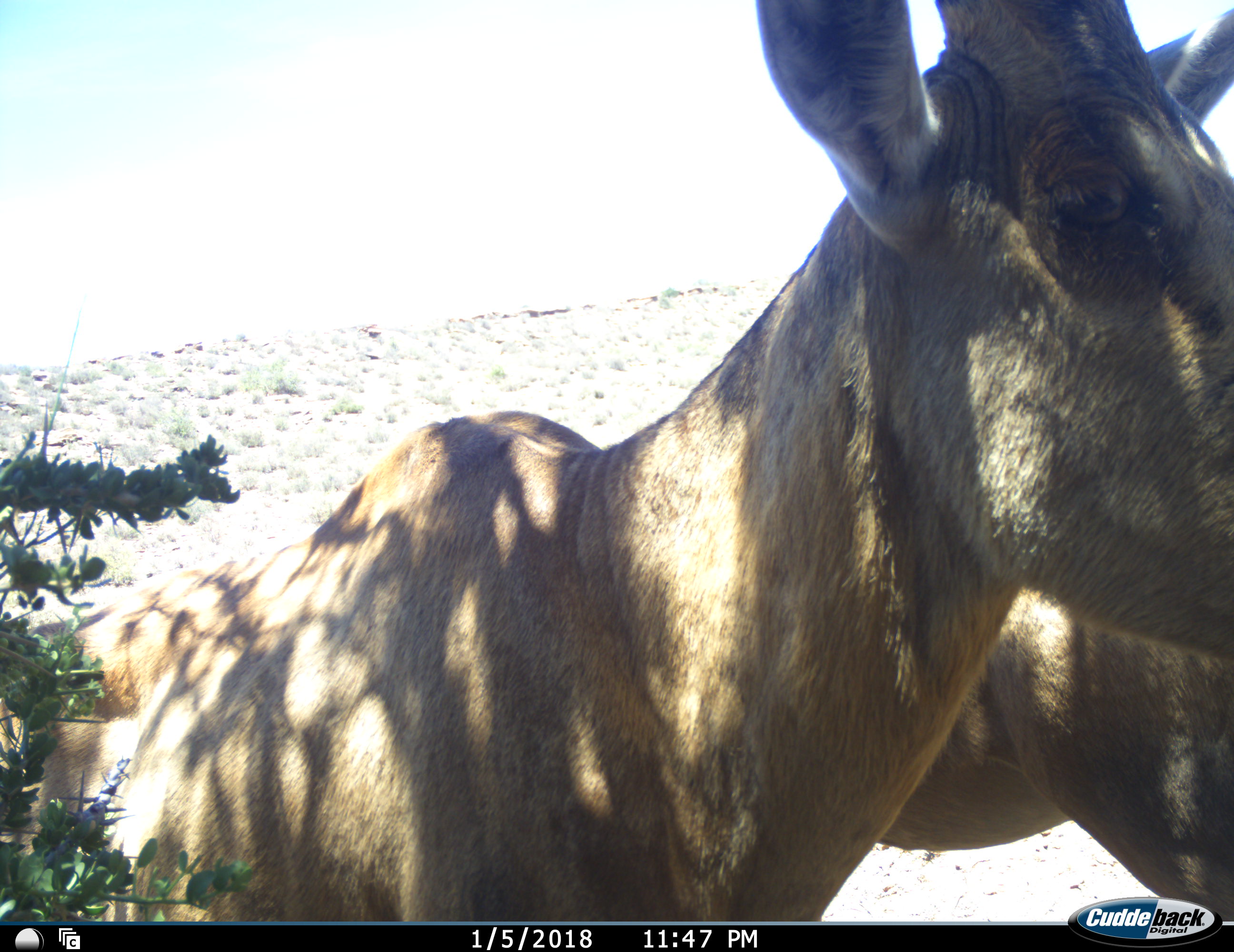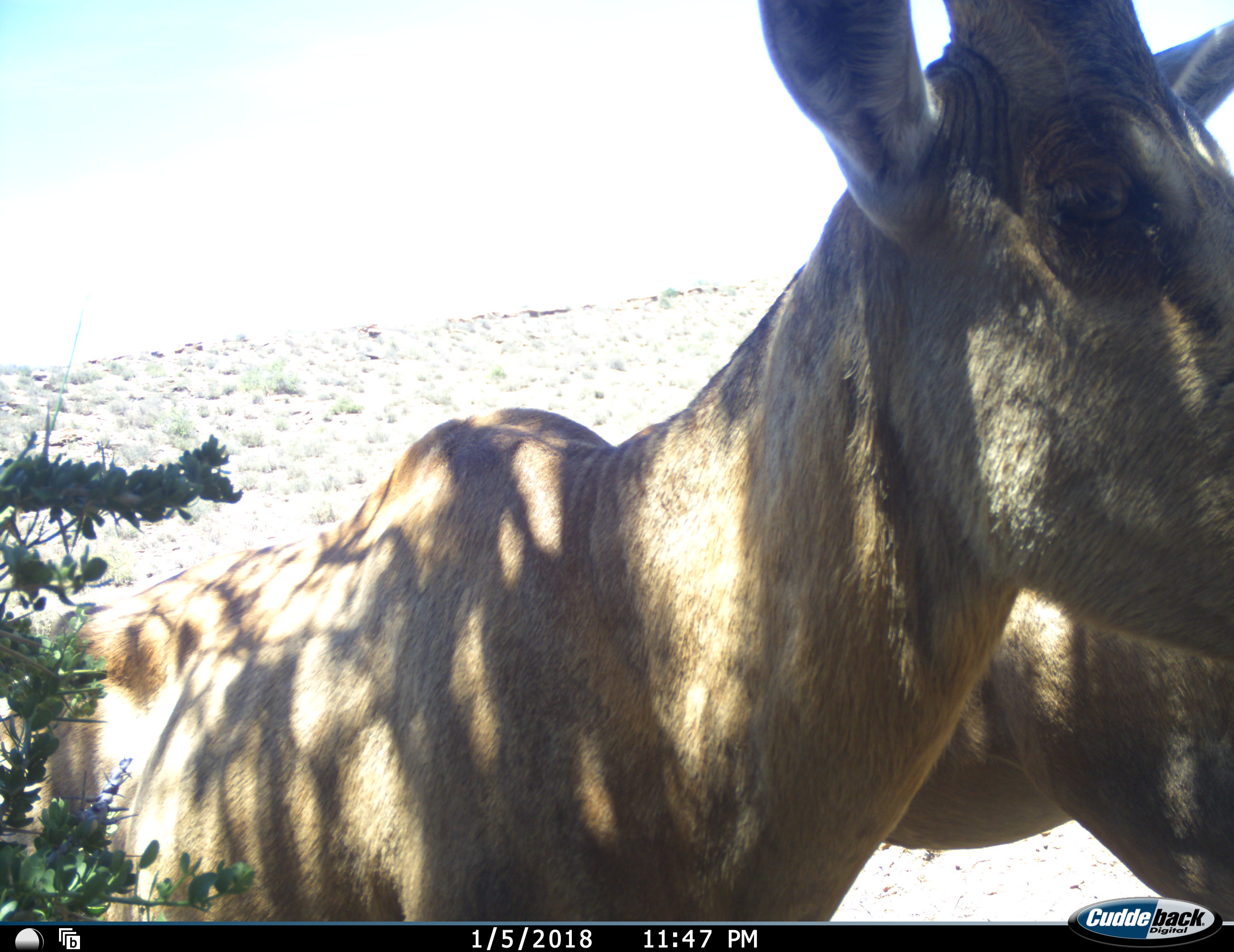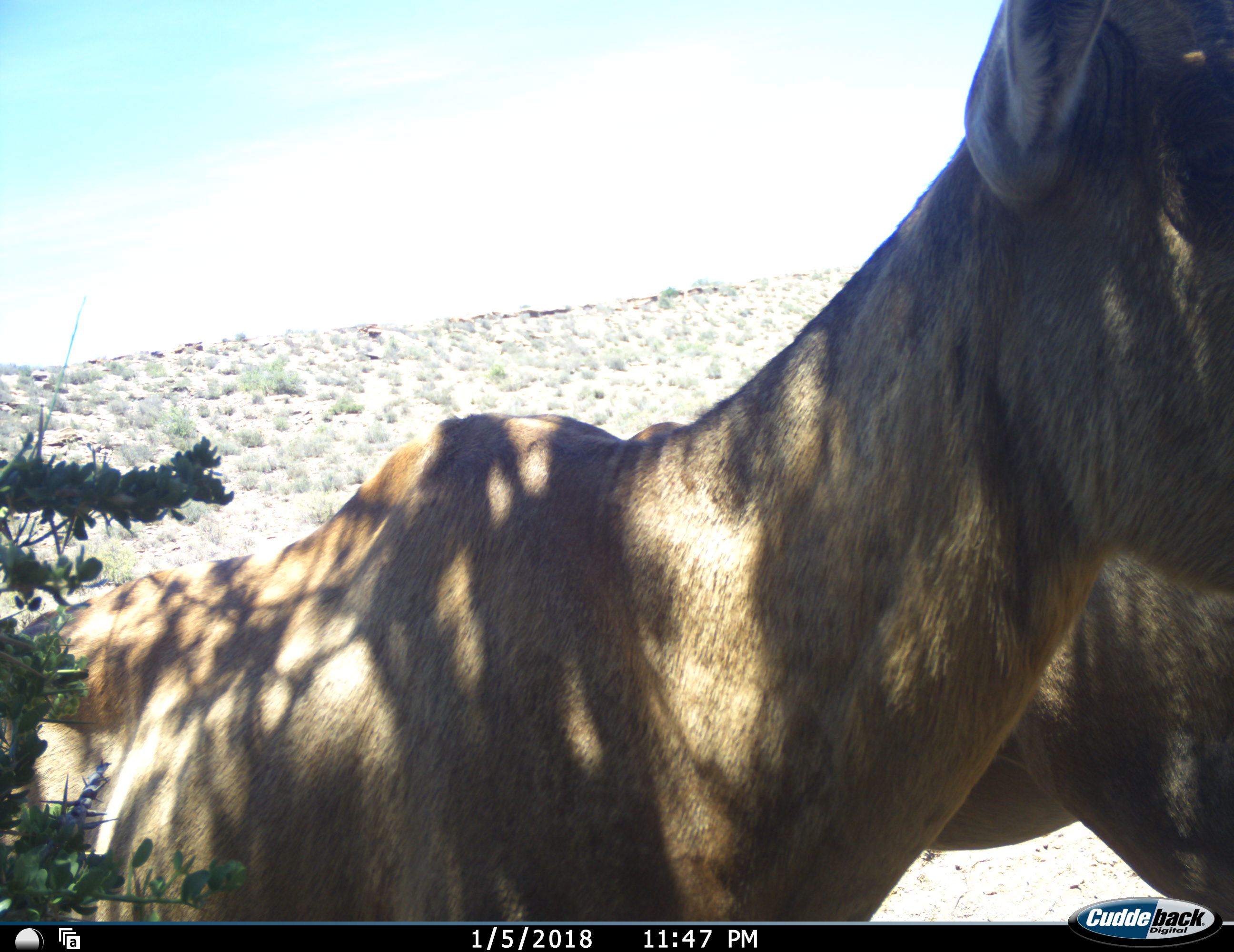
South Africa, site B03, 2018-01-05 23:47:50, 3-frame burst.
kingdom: Animalia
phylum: Chordata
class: Mammalia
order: Artiodactyla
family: Bovidae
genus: Alcelaphus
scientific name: Alcelaphus buselaphus caama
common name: red hartebeest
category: hartebeestred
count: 2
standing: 100%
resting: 0%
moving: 11%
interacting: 0%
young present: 0%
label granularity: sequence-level